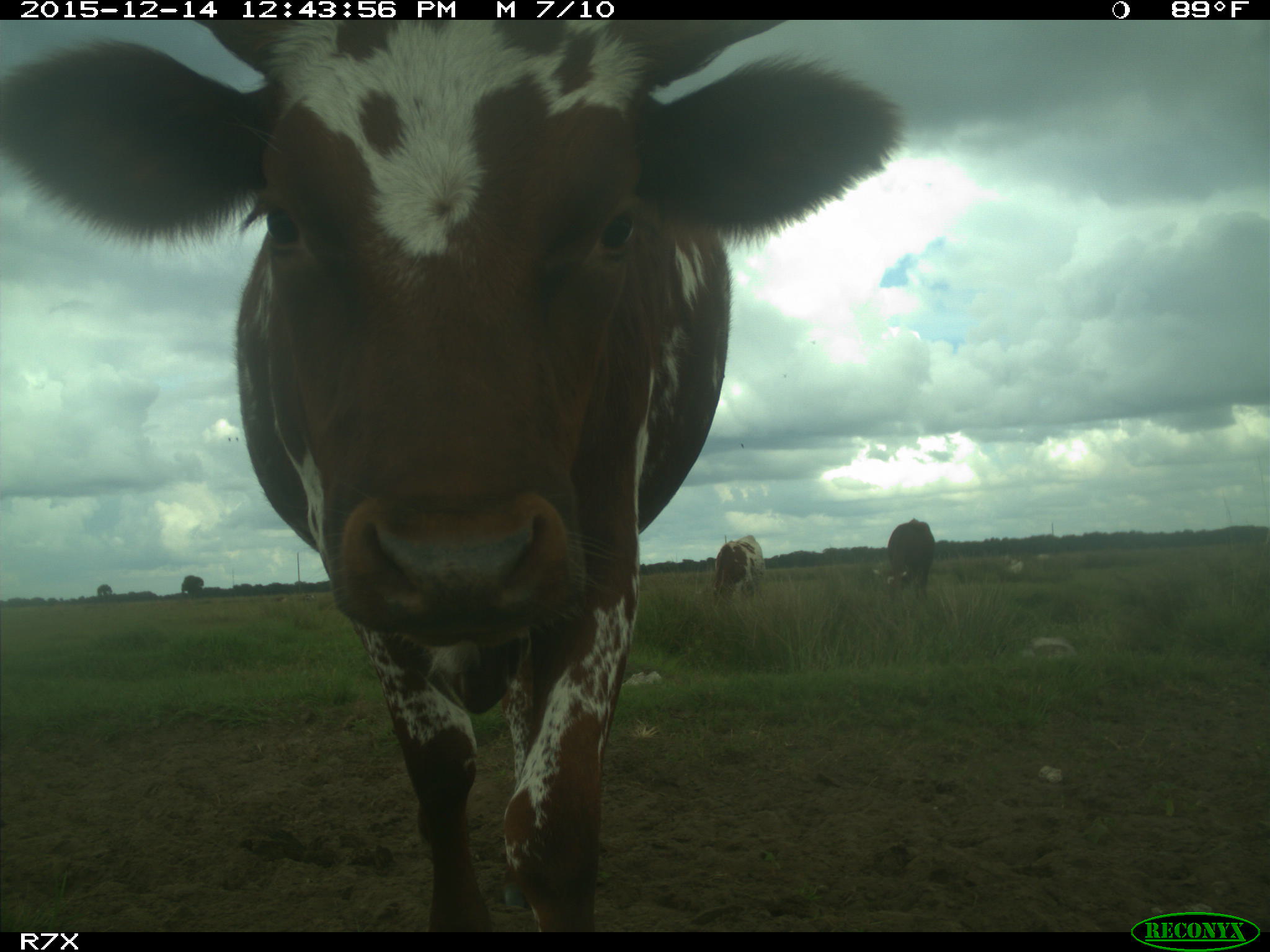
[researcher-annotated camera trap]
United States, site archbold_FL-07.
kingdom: Animalia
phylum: Chordata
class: Mammalia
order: Artiodactyla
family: Bovidae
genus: Bos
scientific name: Bos taurus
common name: domestic cow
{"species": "Bos taurus (domestic cow)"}